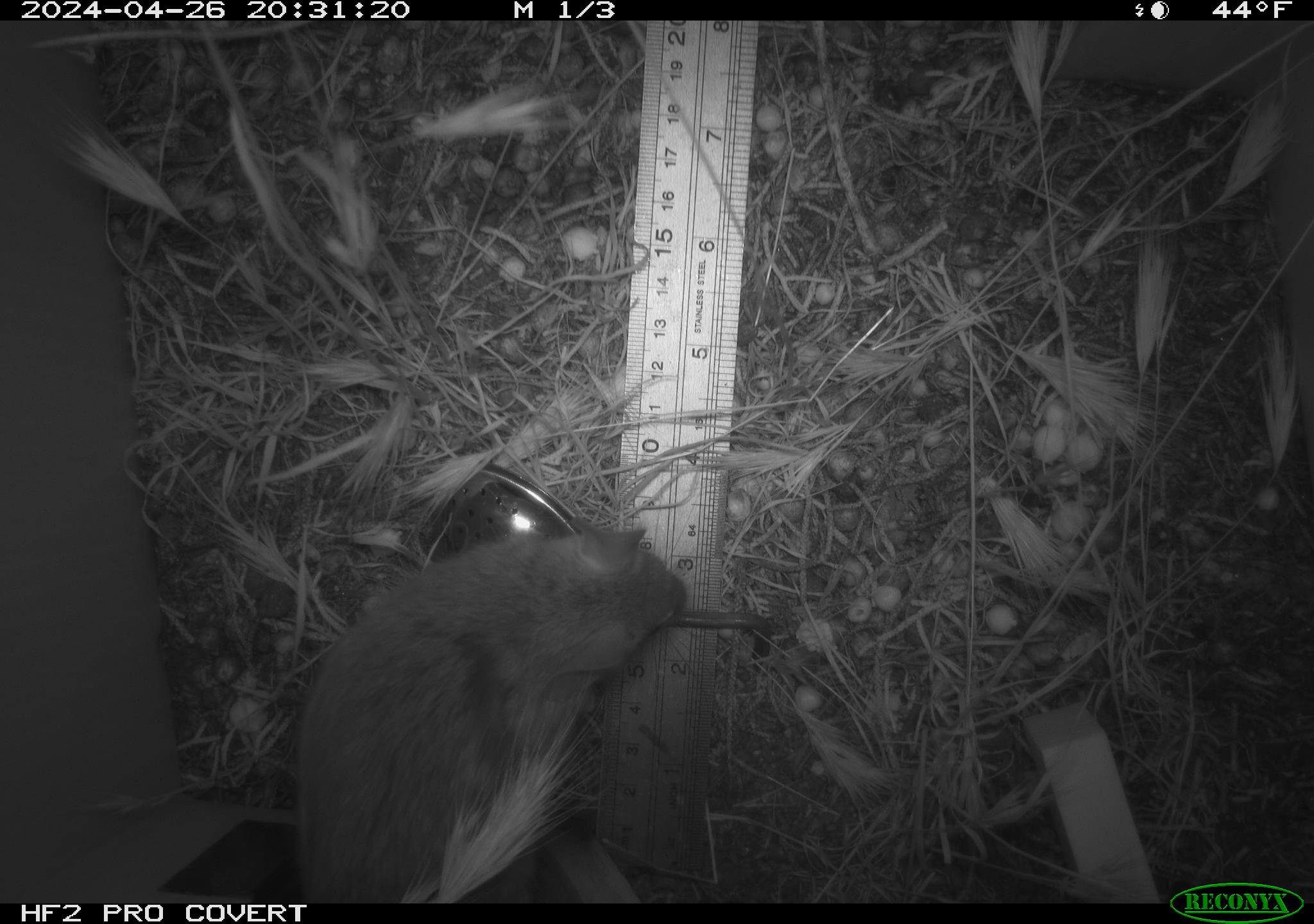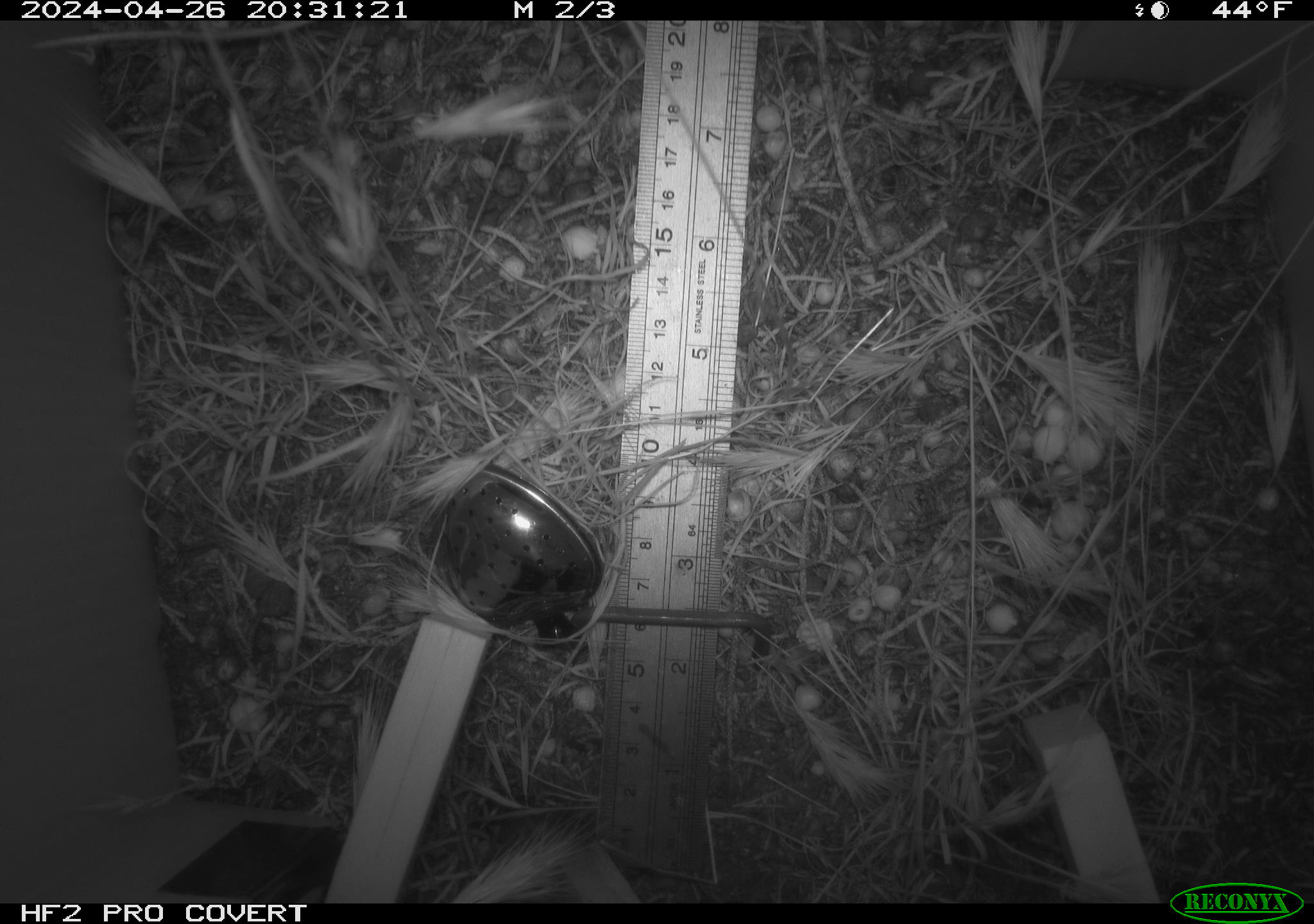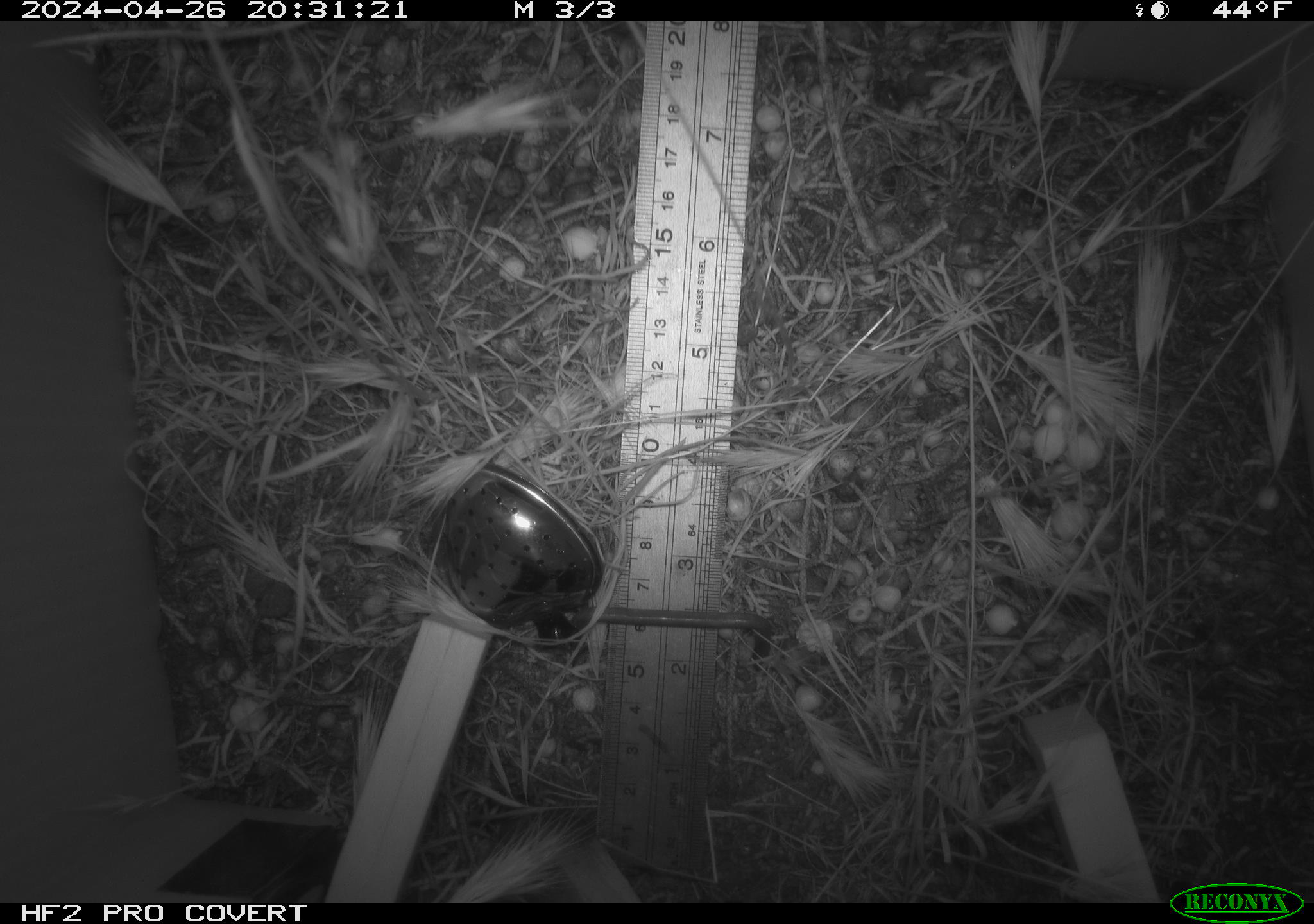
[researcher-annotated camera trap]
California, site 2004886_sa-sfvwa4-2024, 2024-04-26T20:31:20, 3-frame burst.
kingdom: Animalia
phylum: Chordata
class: Mammalia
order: Rodentia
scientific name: Rodentia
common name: mouse species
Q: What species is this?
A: Mouse species (Rodentia).